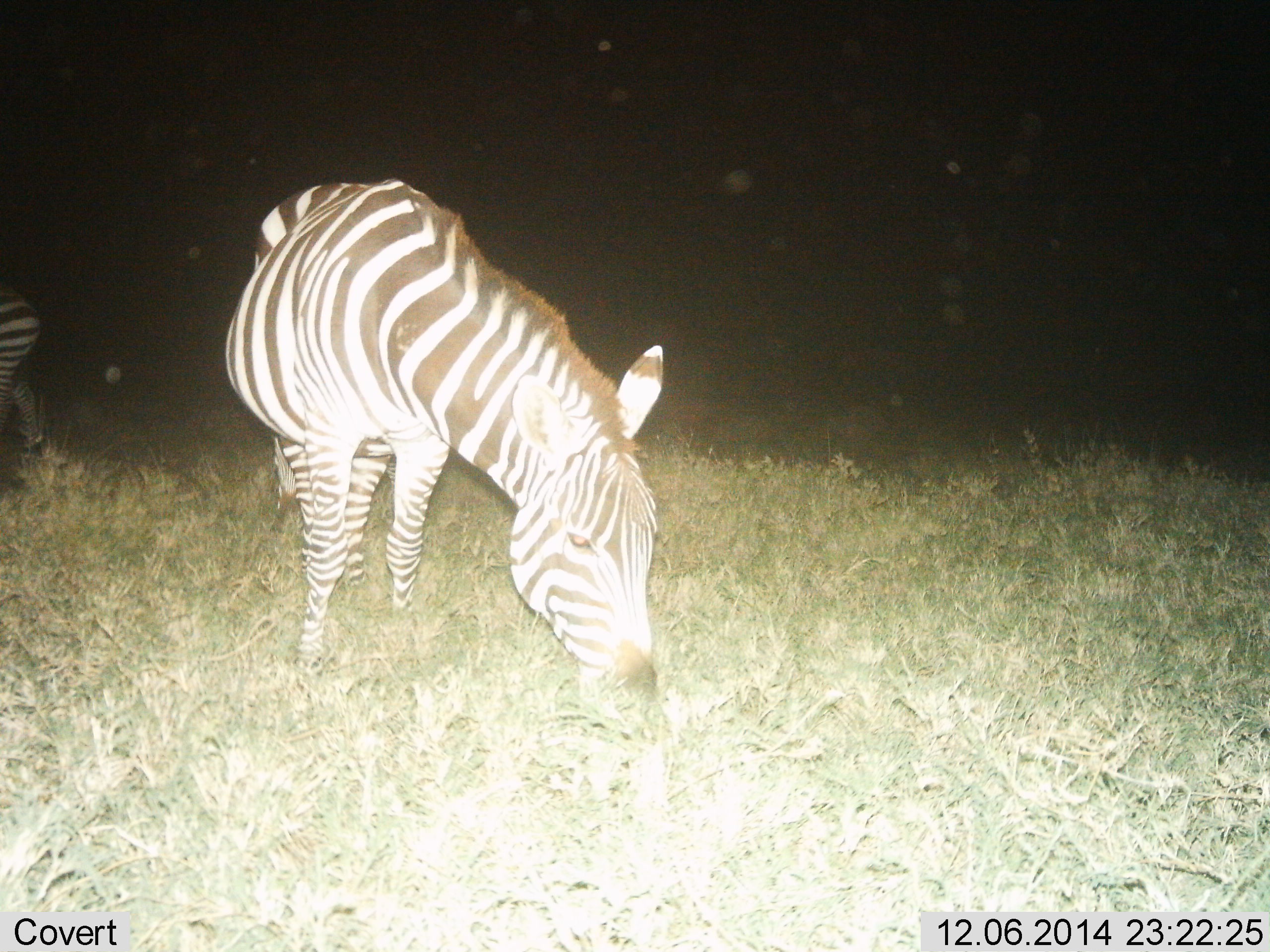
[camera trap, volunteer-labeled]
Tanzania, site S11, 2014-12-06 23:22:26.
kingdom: Animalia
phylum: Chordata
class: Mammalia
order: Perissodactyla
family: Equidae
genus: Equus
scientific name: Equus quagga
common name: plains zebra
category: zebra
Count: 2.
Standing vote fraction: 30%.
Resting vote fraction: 0%.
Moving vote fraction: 10%.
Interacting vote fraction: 0%.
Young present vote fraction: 0%.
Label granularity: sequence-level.